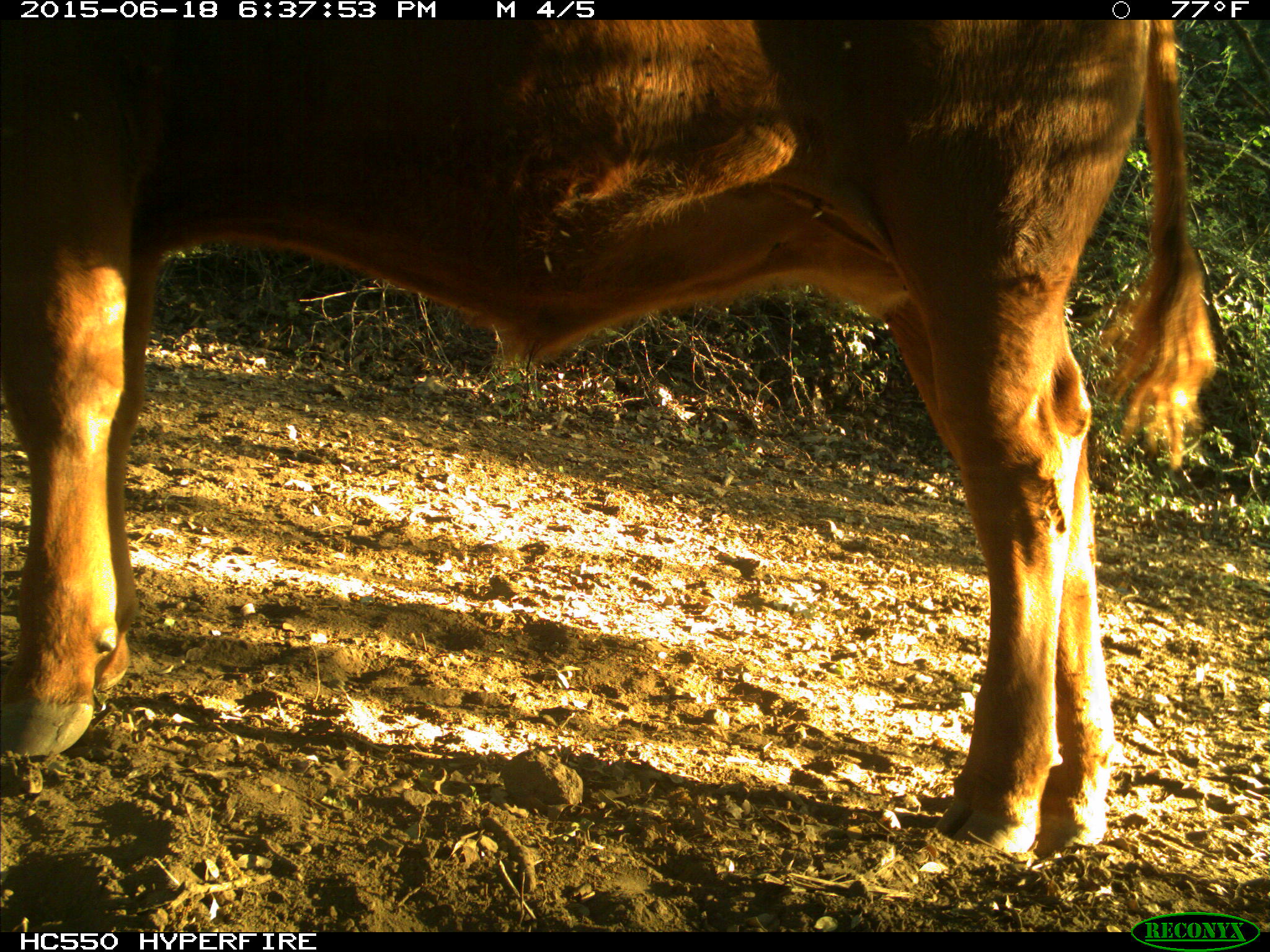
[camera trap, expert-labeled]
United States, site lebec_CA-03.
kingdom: Animalia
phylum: Chordata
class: Mammalia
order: Artiodactyla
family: Bovidae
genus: Bos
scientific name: Bos taurus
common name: domestic cow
Bos taurus (domestic cow).